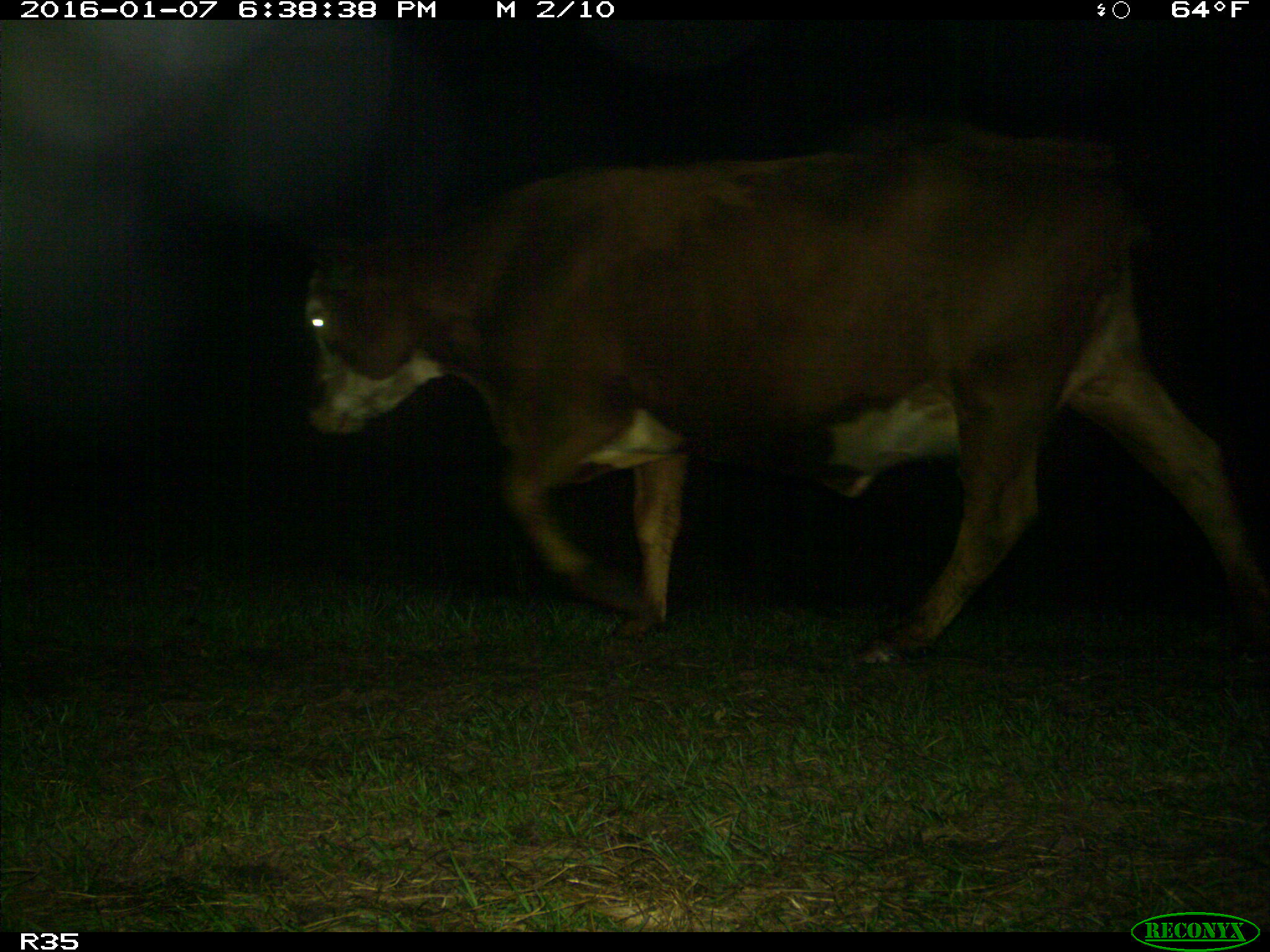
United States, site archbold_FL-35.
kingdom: Animalia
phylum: Chordata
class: Mammalia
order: Artiodactyla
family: Bovidae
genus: Bos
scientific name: Bos taurus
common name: domestic cow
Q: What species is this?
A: Bos taurus (domestic cow).